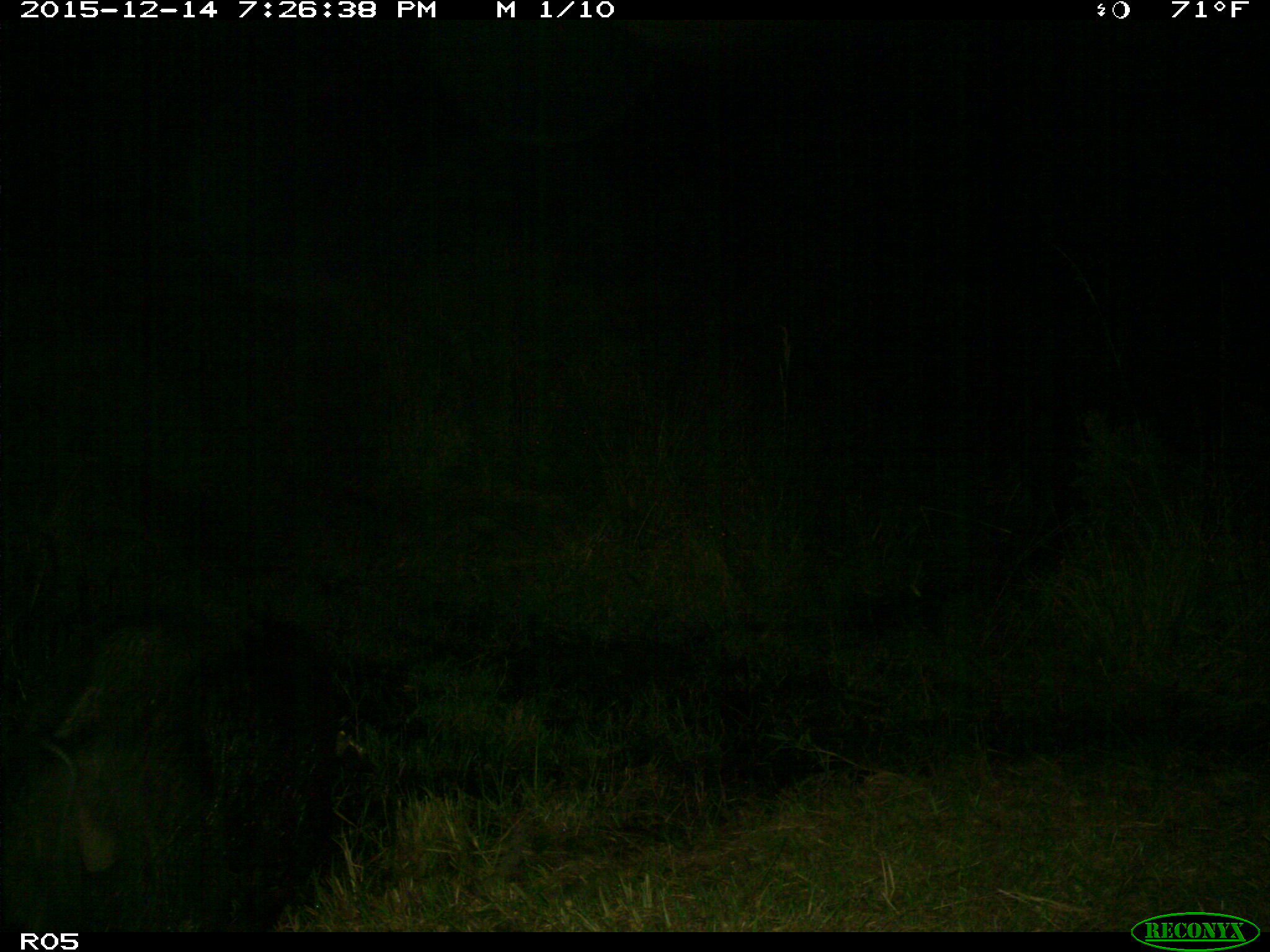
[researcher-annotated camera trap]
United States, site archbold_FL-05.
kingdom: Animalia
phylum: Chordata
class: Mammalia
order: Artiodactyla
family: Suidae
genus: Sus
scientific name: Sus scrofa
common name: wild boar